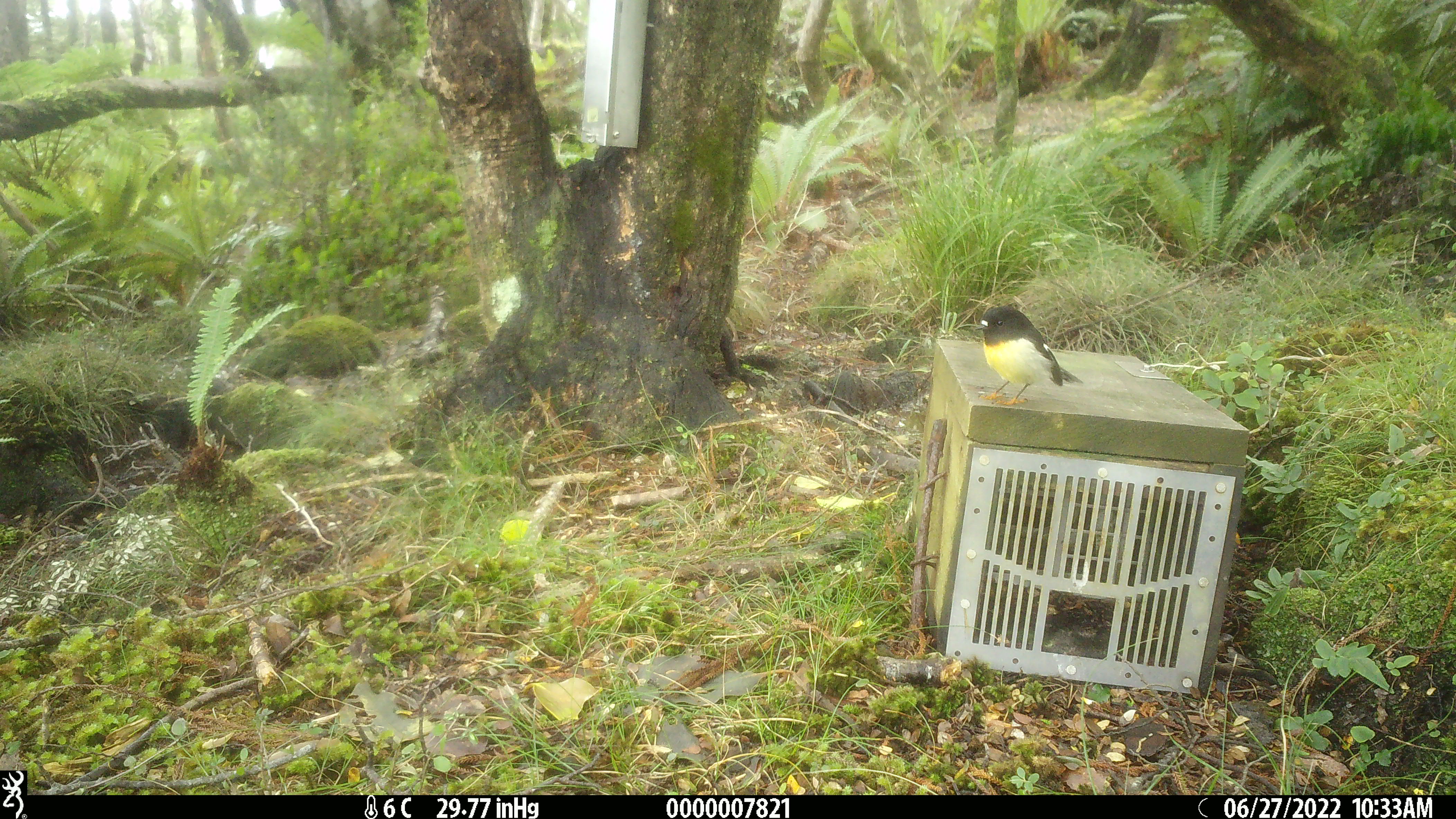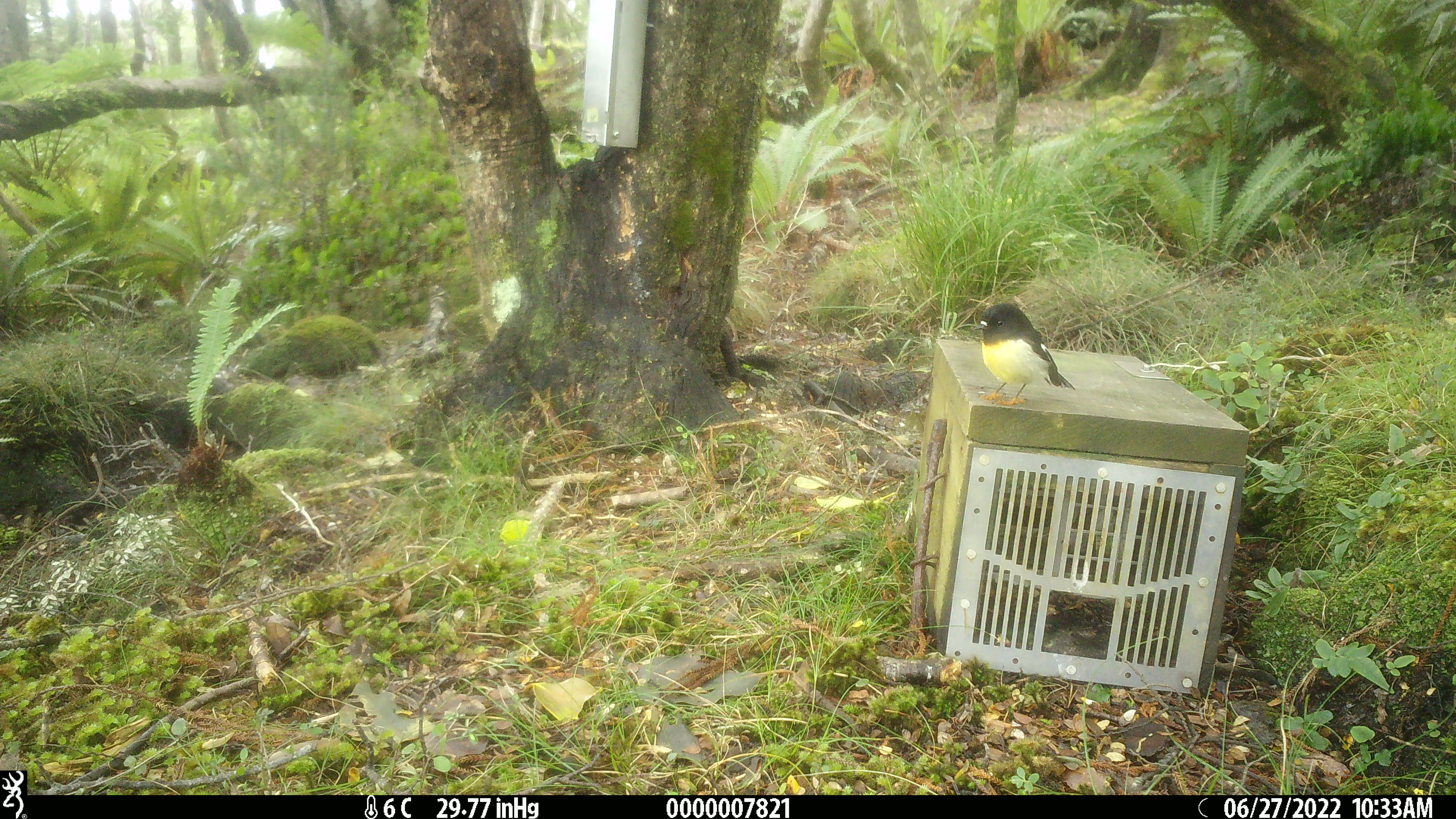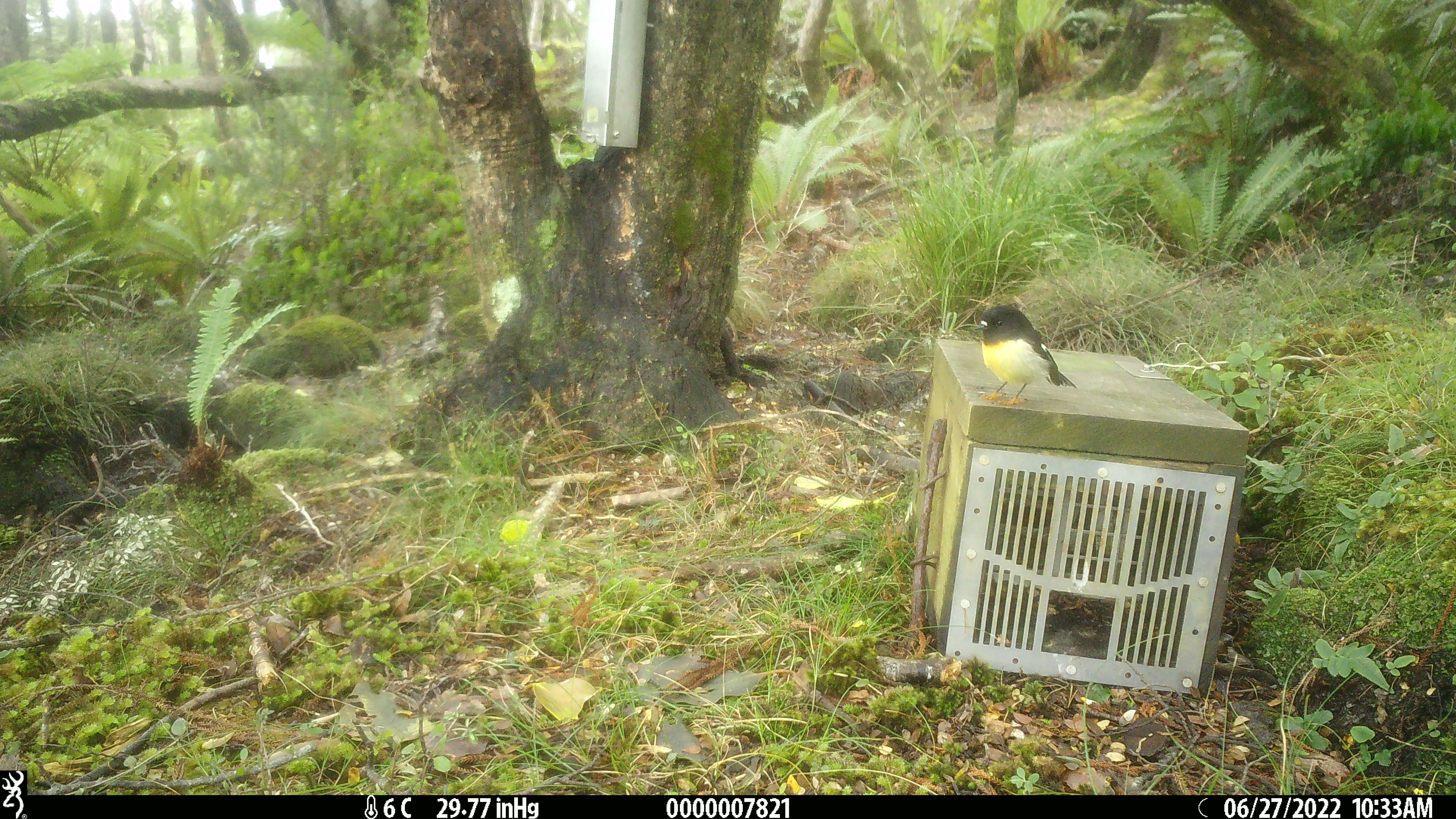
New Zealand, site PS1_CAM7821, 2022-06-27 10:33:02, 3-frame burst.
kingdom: Animalia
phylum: Chordata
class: Aves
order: Passeriformes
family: Petroicidae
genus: Petroica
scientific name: Petroica macrocephala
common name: tomtit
Tomtit (Petroica macrocephala).